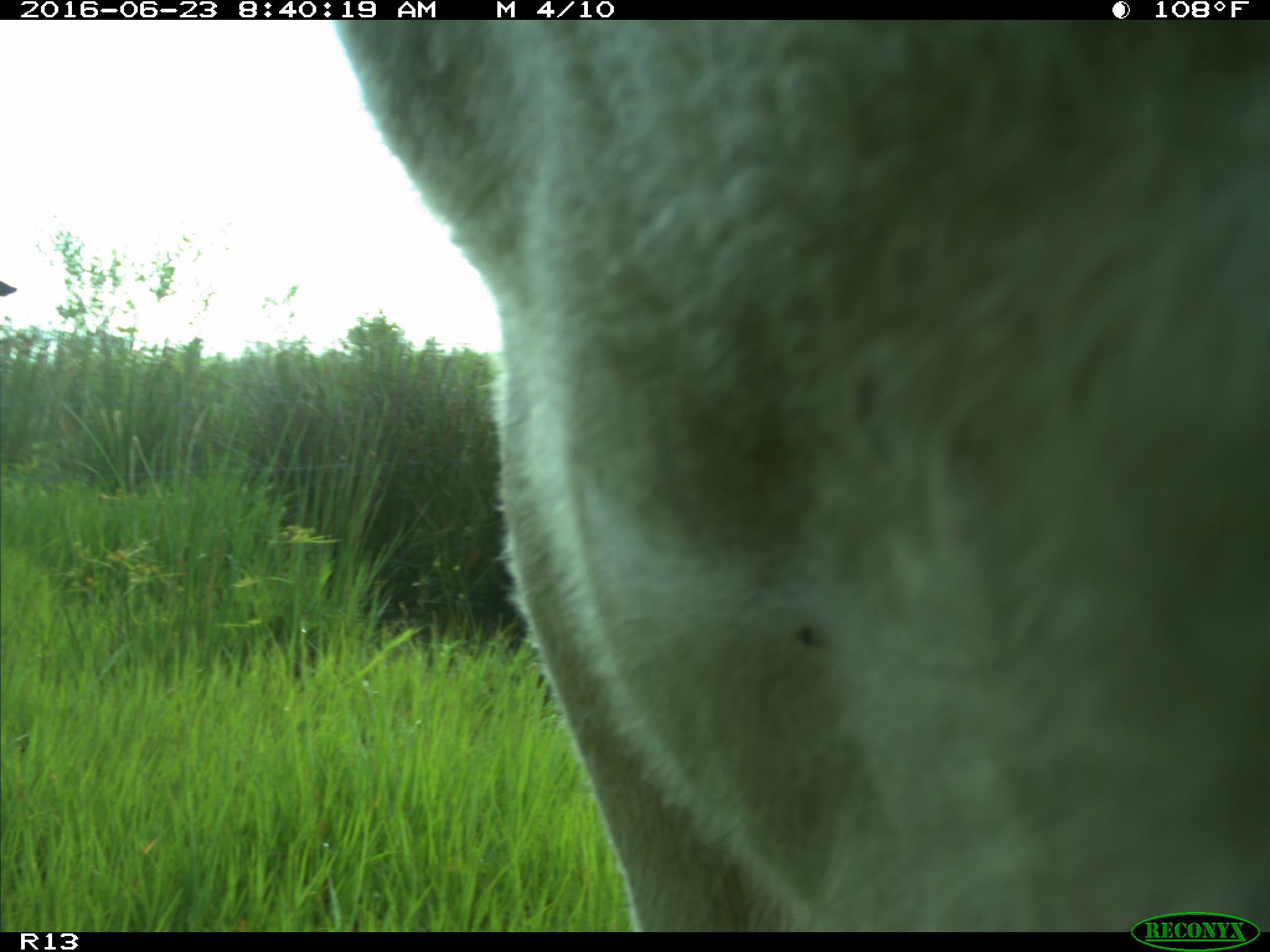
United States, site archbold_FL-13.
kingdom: Animalia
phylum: Chordata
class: Mammalia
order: Artiodactyla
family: Bovidae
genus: Bos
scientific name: Bos taurus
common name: domestic cow